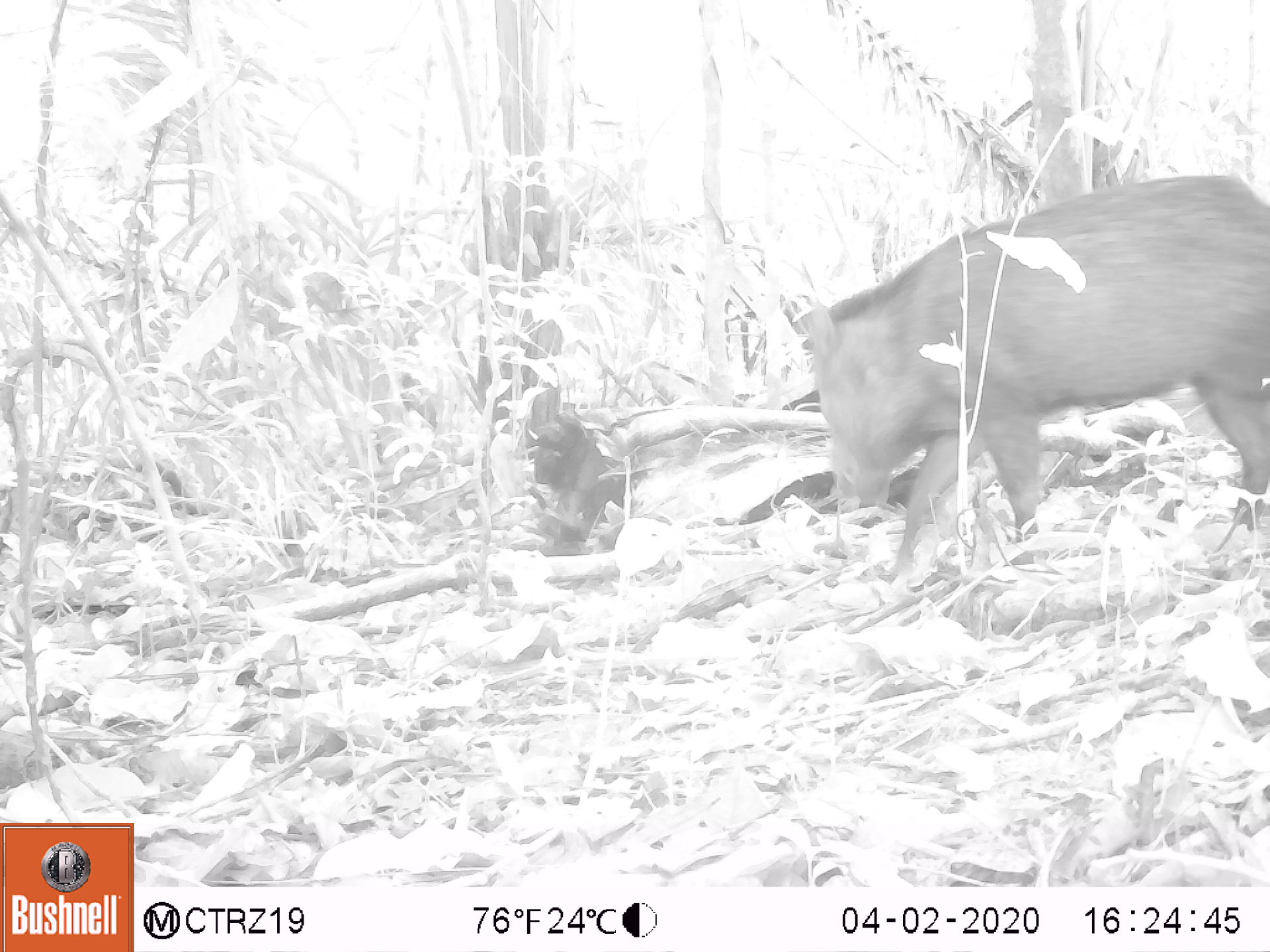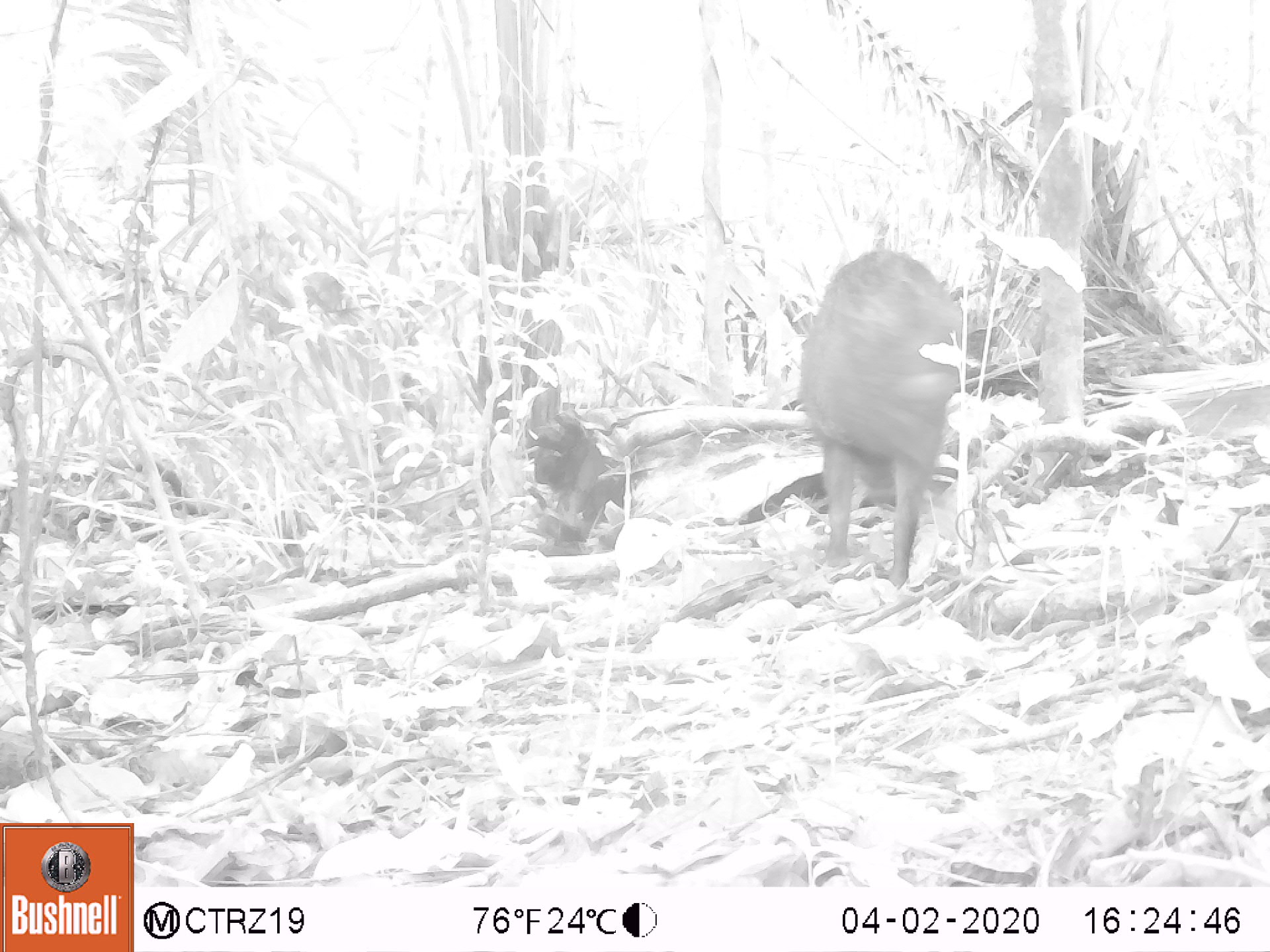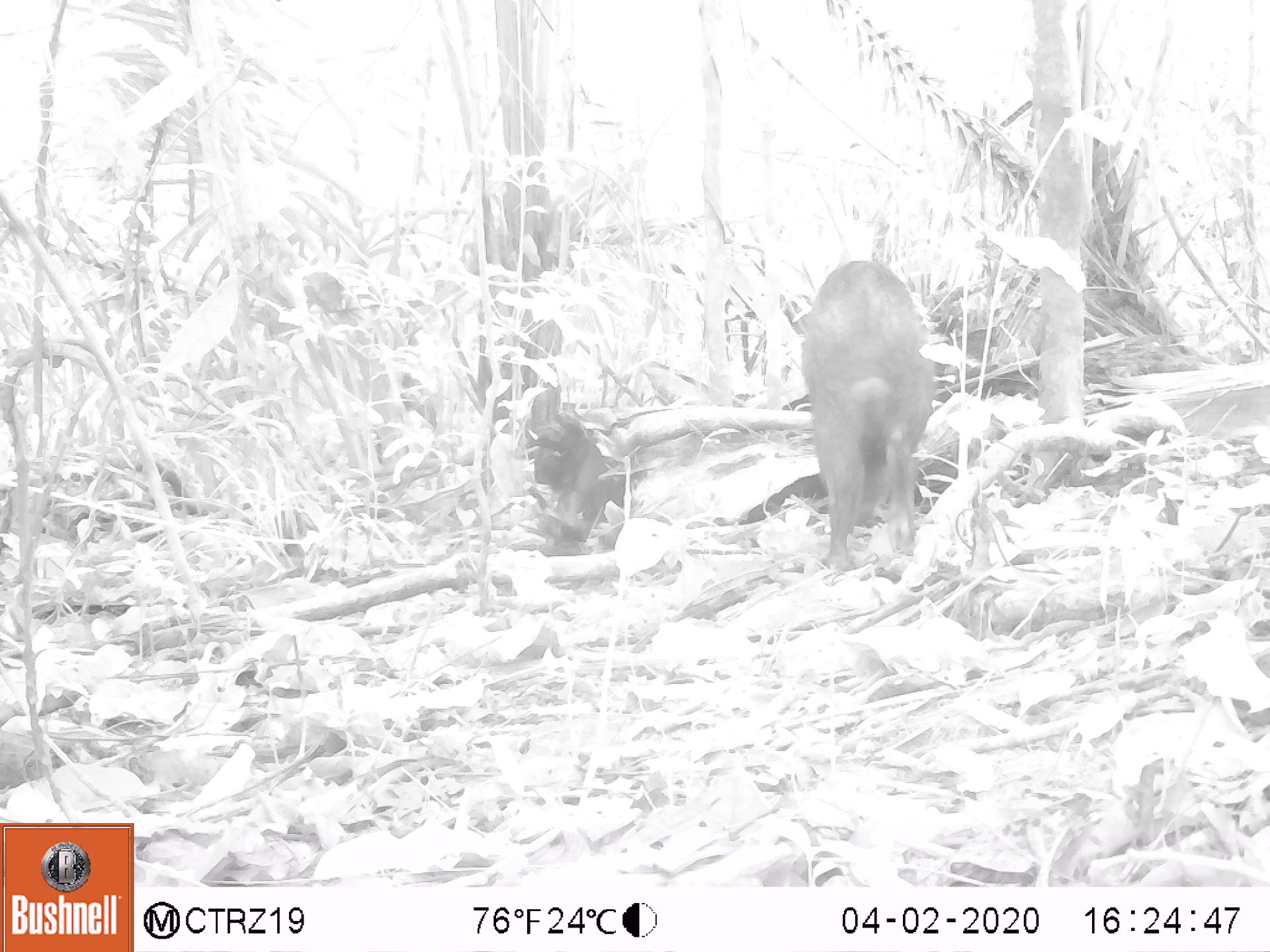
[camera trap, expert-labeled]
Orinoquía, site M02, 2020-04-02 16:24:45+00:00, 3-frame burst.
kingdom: Animalia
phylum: Chordata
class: Mammalia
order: Artiodactyla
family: Tayassuidae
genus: Pecari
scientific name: Pecari tajacu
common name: collared peccary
Collared peccary (Pecari tajacu).